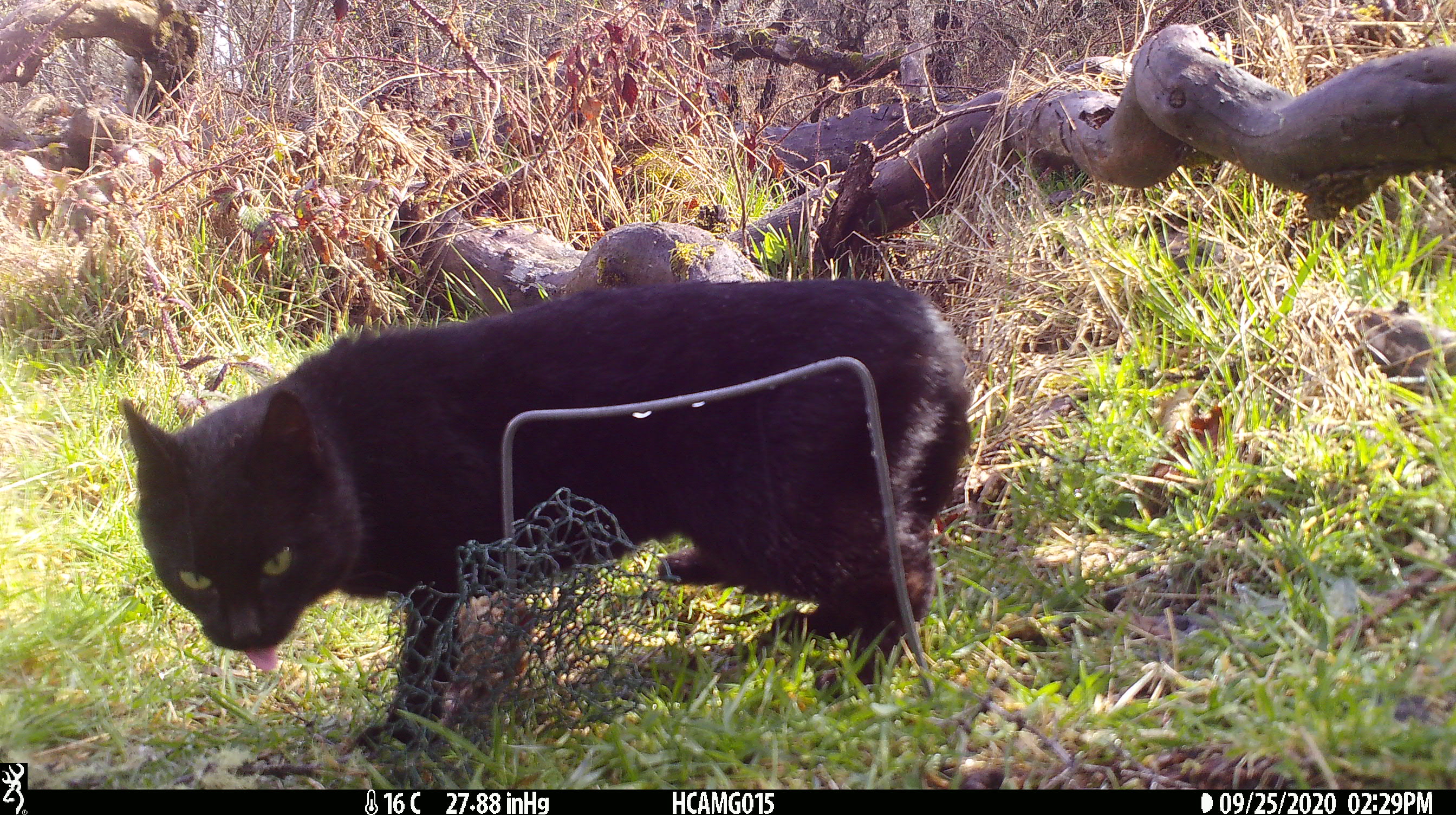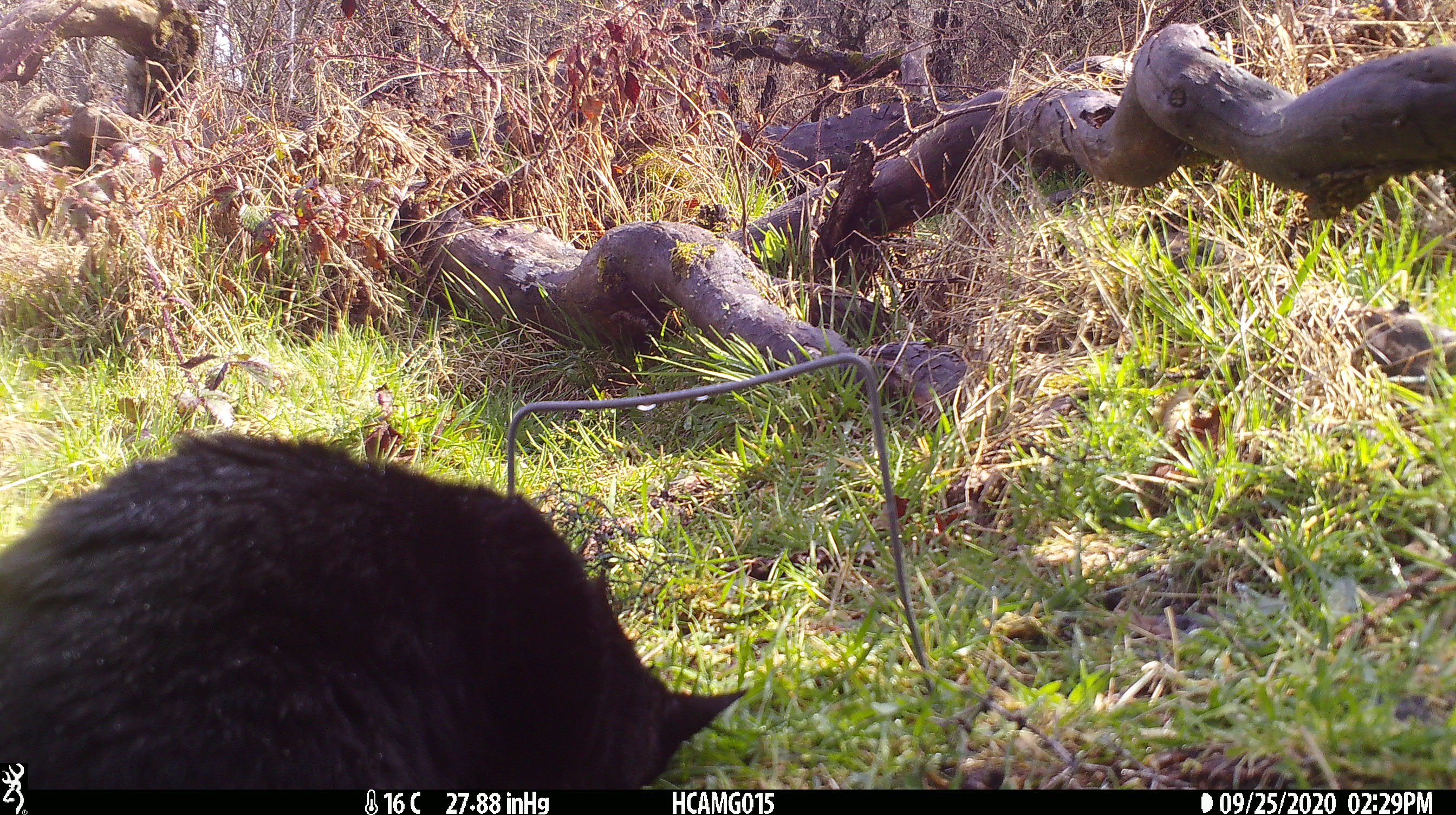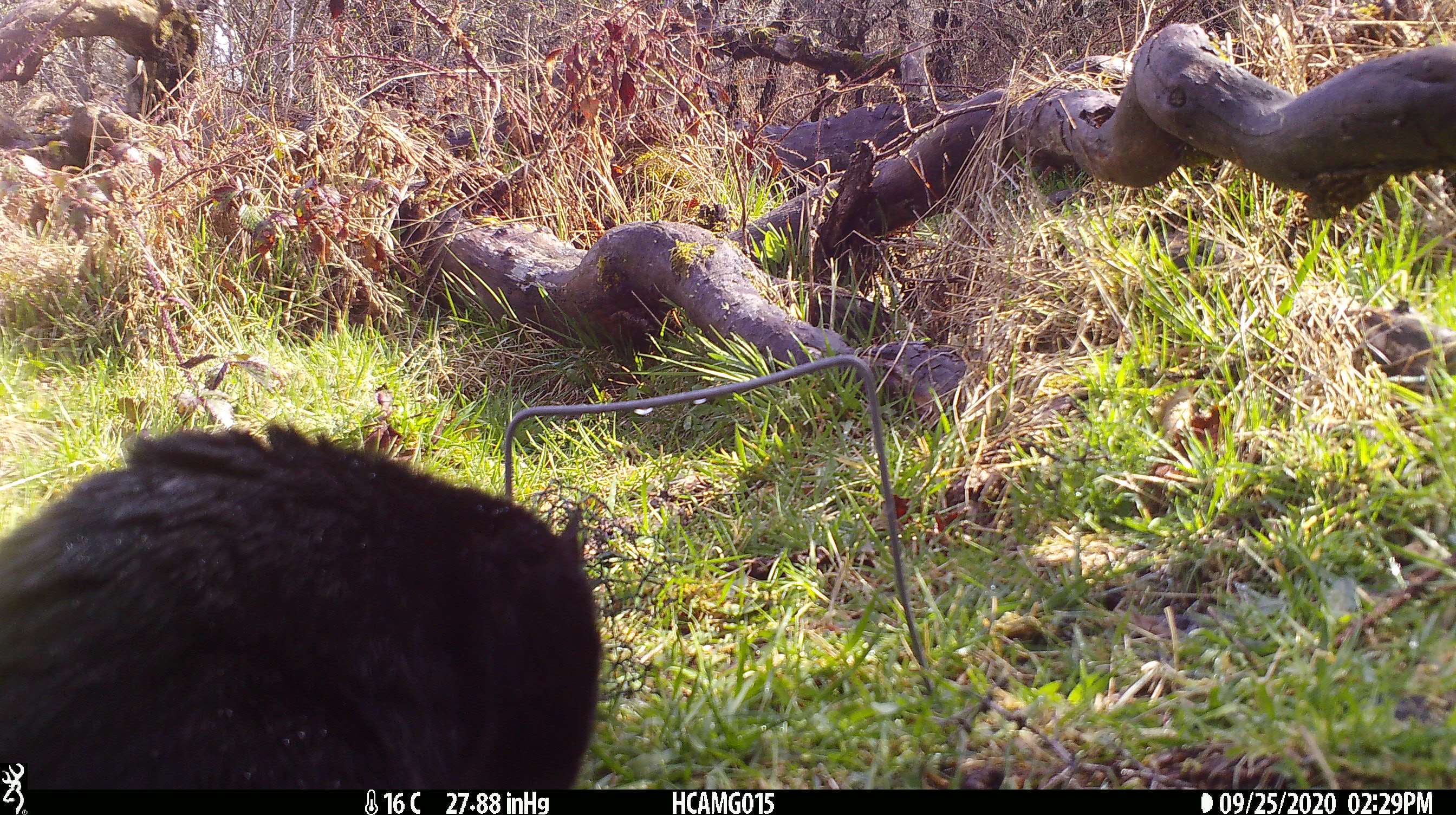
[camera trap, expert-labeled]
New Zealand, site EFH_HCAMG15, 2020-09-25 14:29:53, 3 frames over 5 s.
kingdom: Animalia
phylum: Chordata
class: Mammalia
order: Carnivora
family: Felidae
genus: Felis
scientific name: Felis catus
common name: domestic cat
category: cat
Cat (domestic cat) (Felis catus).